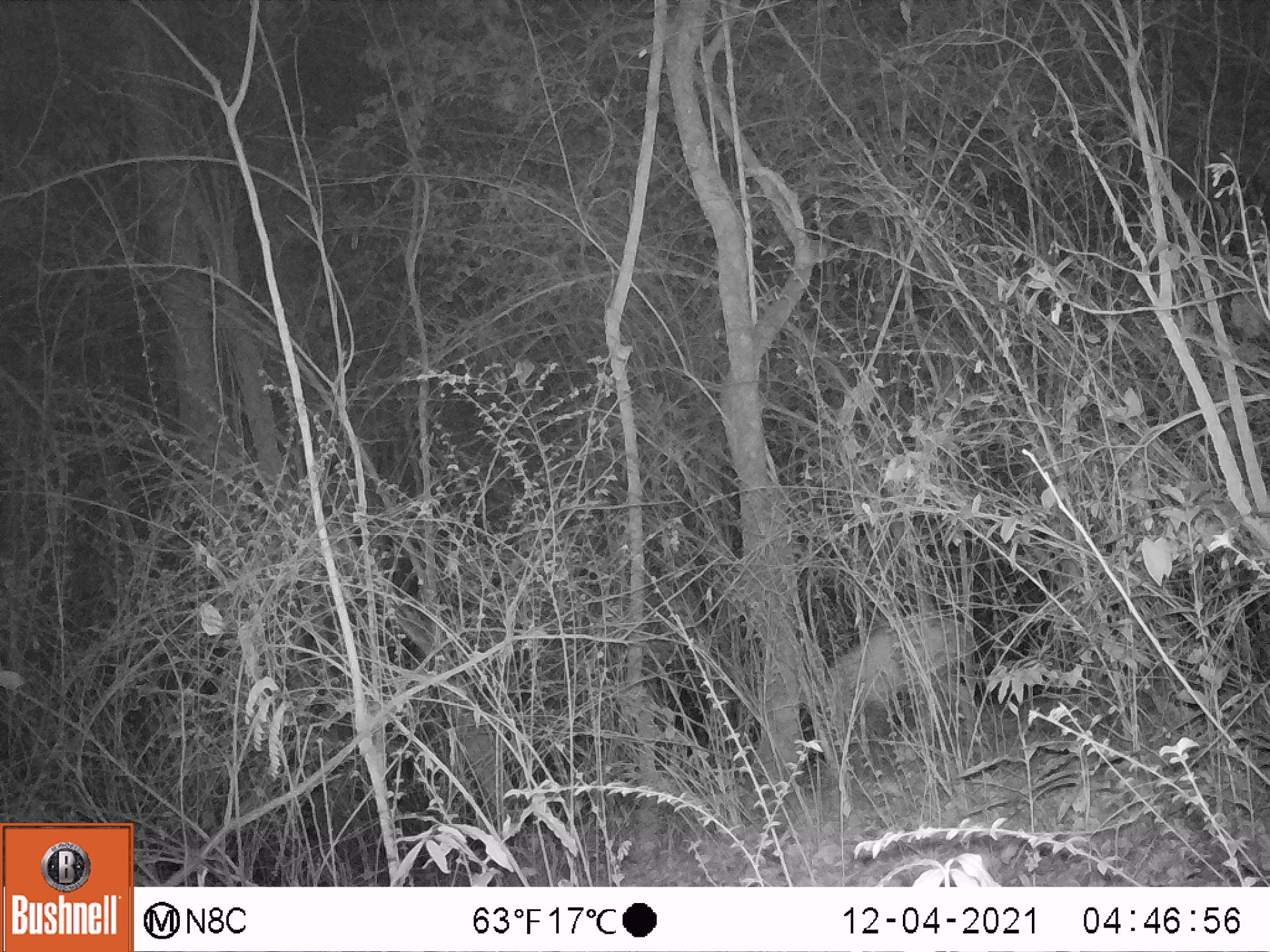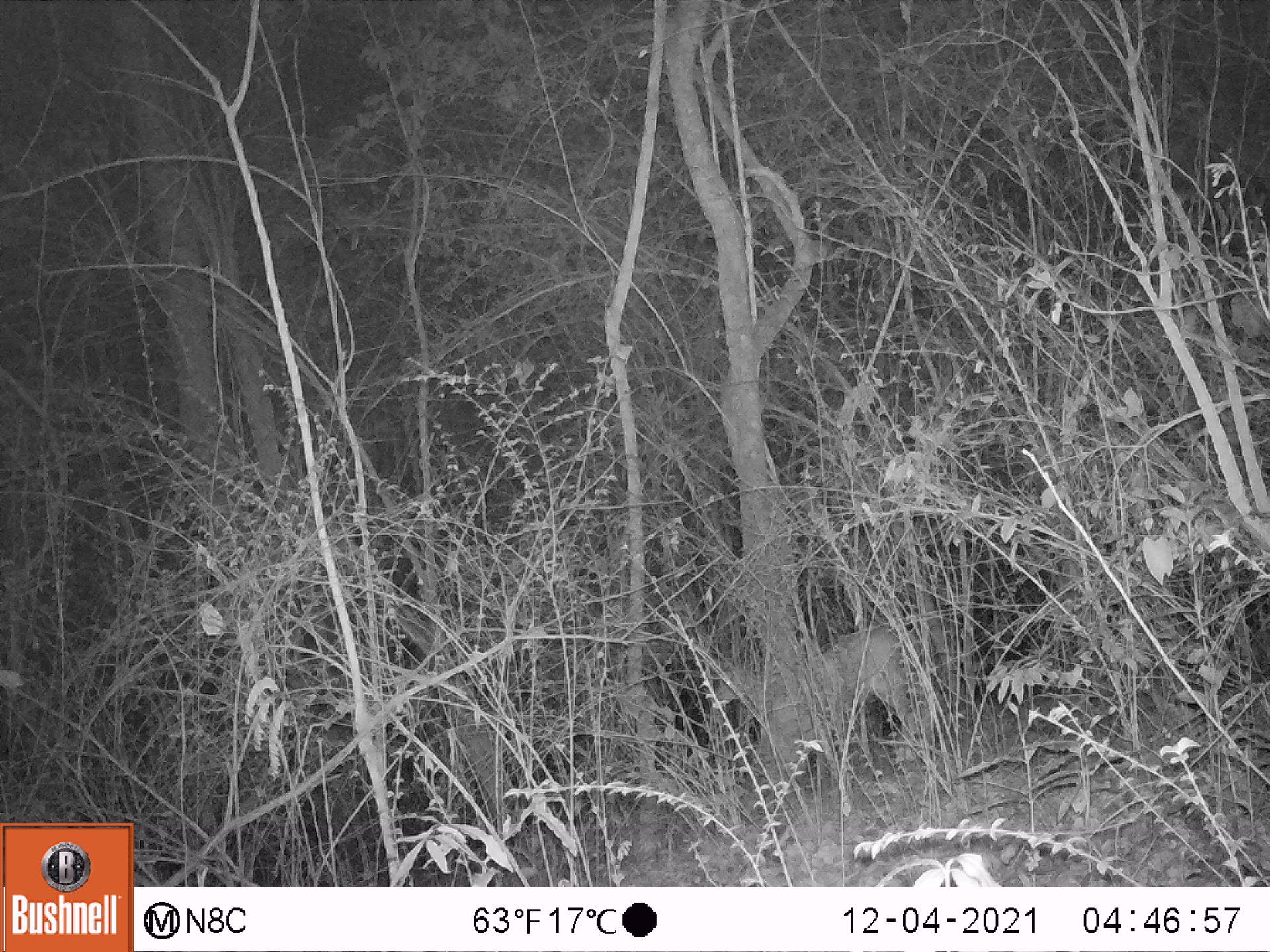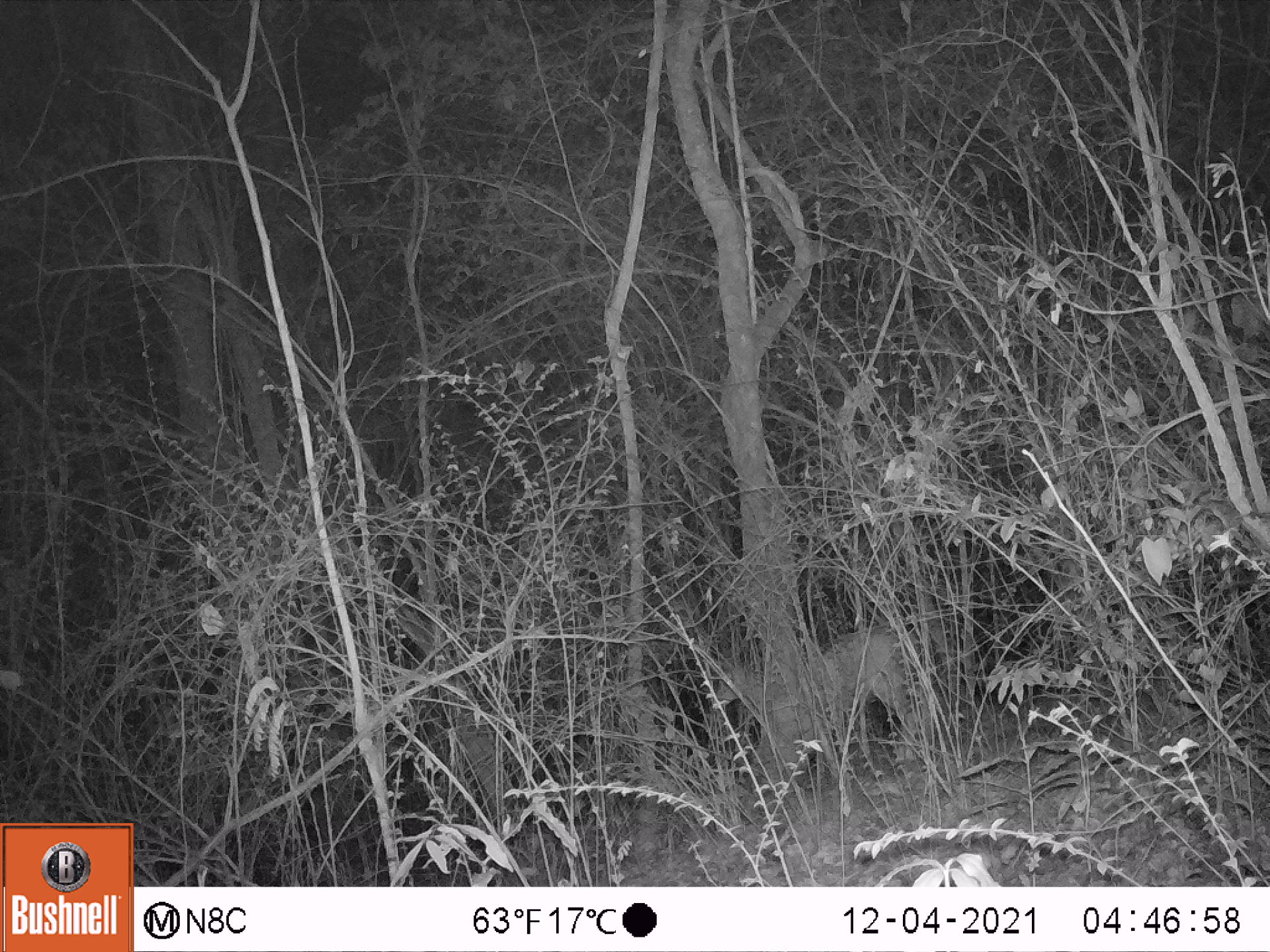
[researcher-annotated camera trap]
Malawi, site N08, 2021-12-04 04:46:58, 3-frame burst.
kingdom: Animalia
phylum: Chordata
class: Mammalia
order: Artiodactyla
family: Bovidae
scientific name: Antilopinae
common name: small antelope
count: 1